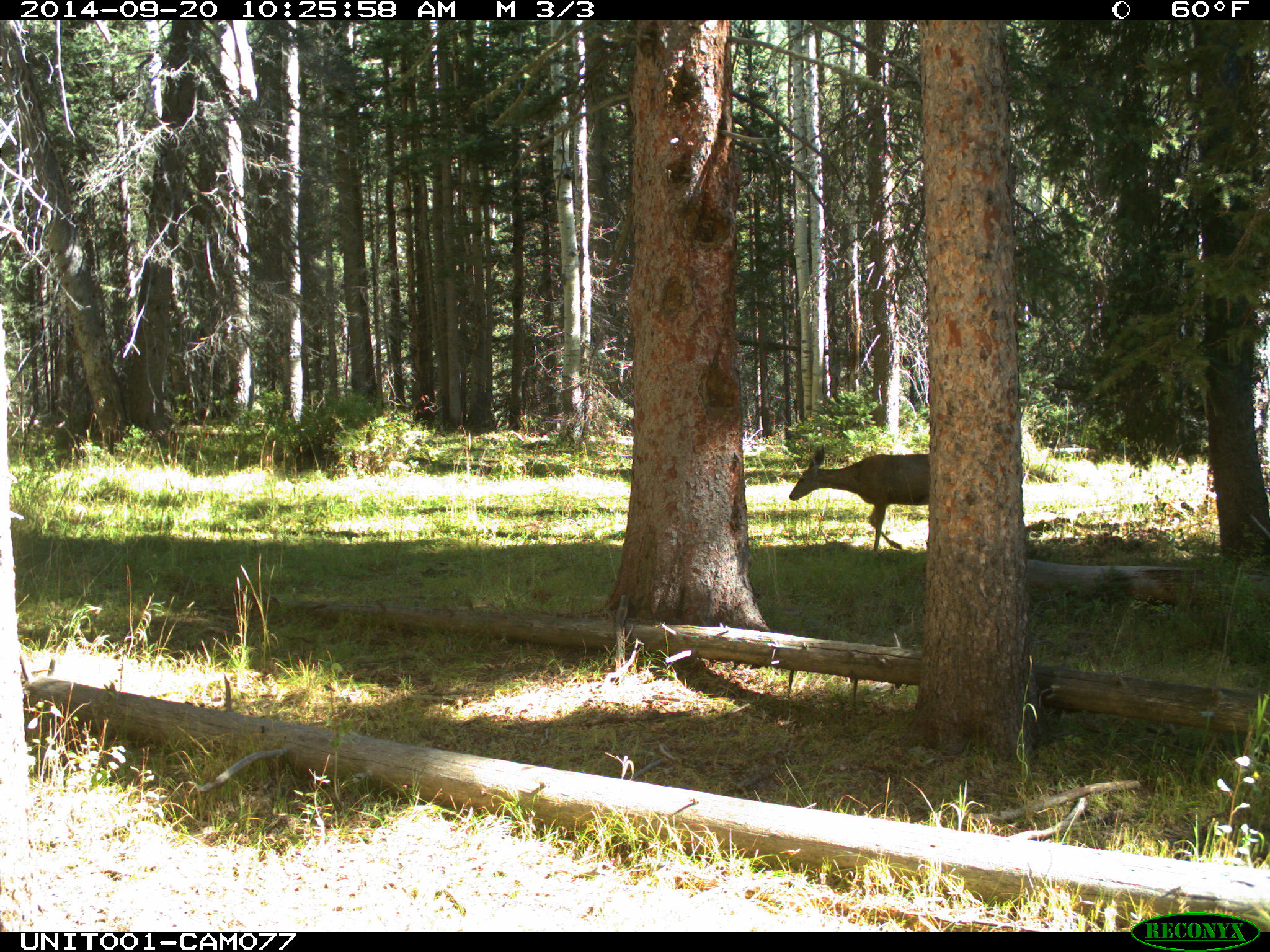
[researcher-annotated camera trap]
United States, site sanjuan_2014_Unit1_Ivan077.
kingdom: Animalia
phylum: Chordata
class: Mammalia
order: Artiodactyla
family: Cervidae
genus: Odocoileus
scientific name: Odocoileus hemionus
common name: mule deer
Odocoileus hemionus (mule deer).